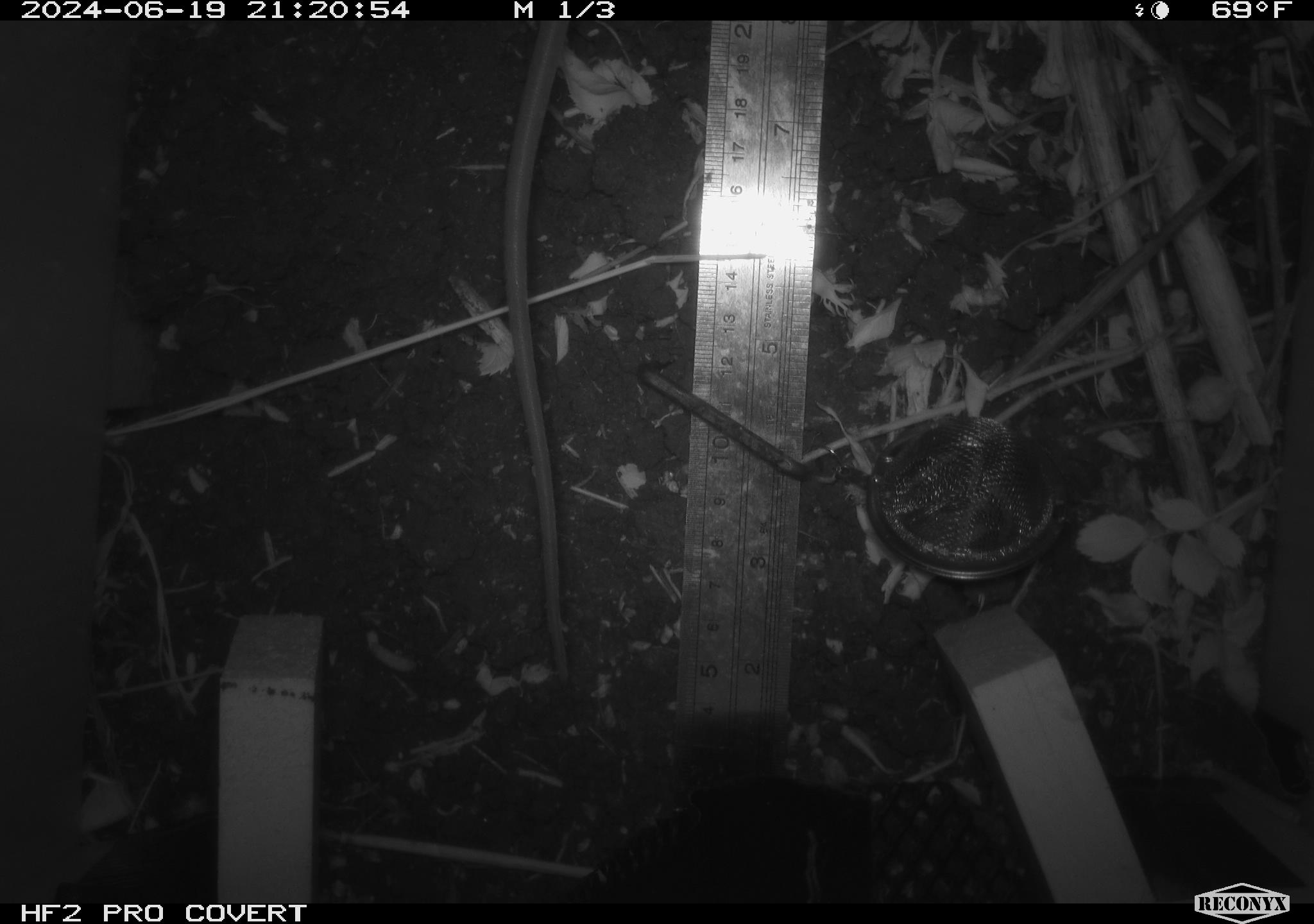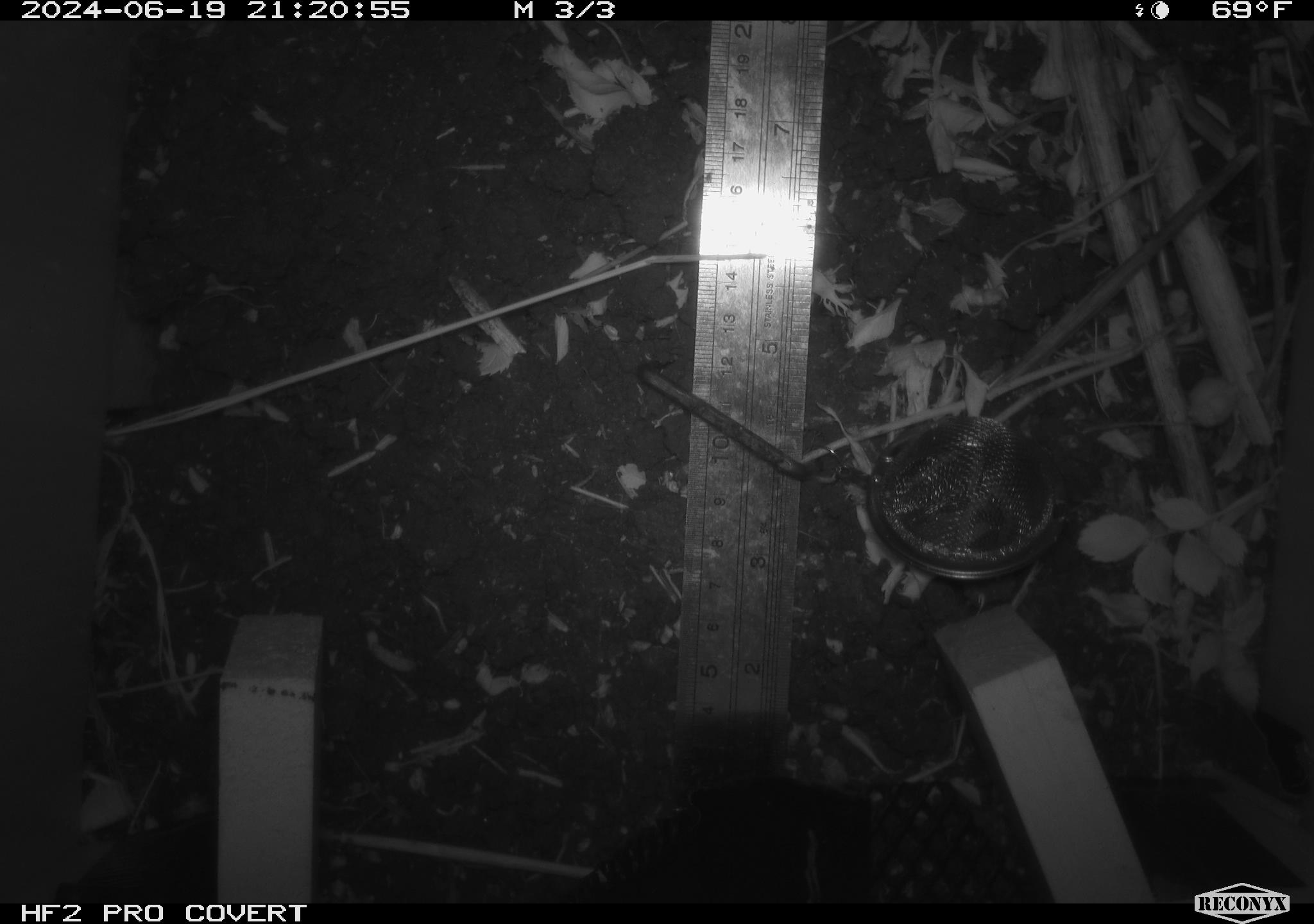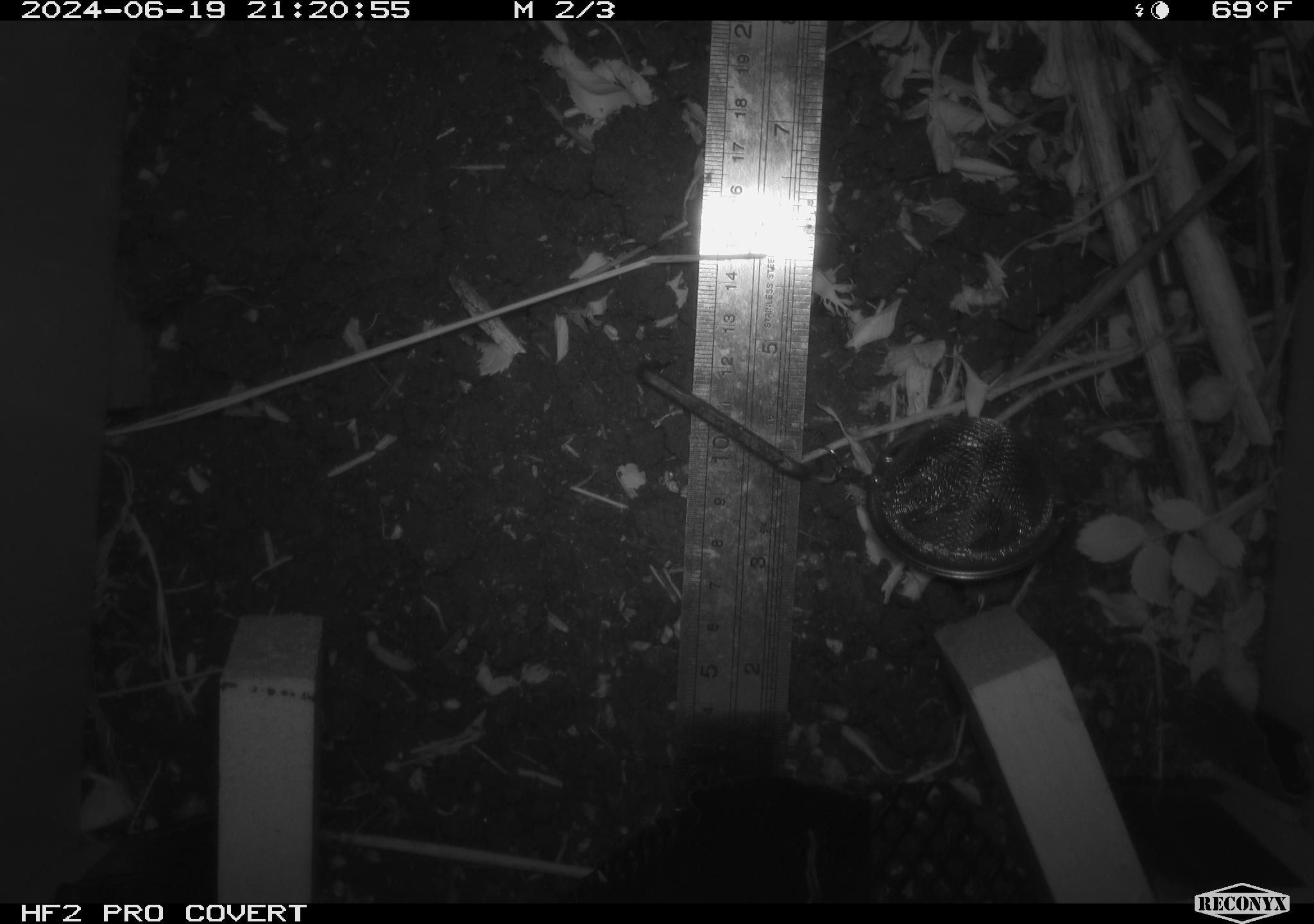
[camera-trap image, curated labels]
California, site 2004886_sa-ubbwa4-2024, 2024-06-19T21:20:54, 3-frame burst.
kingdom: Animalia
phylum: Chordata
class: Mammalia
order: Rodentia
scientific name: Rodentia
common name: woodrat or rat or mouse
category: woodrat or rat or mouse species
Woodrat or rat or mouse species (woodrat or rat or mouse) (Rodentia).